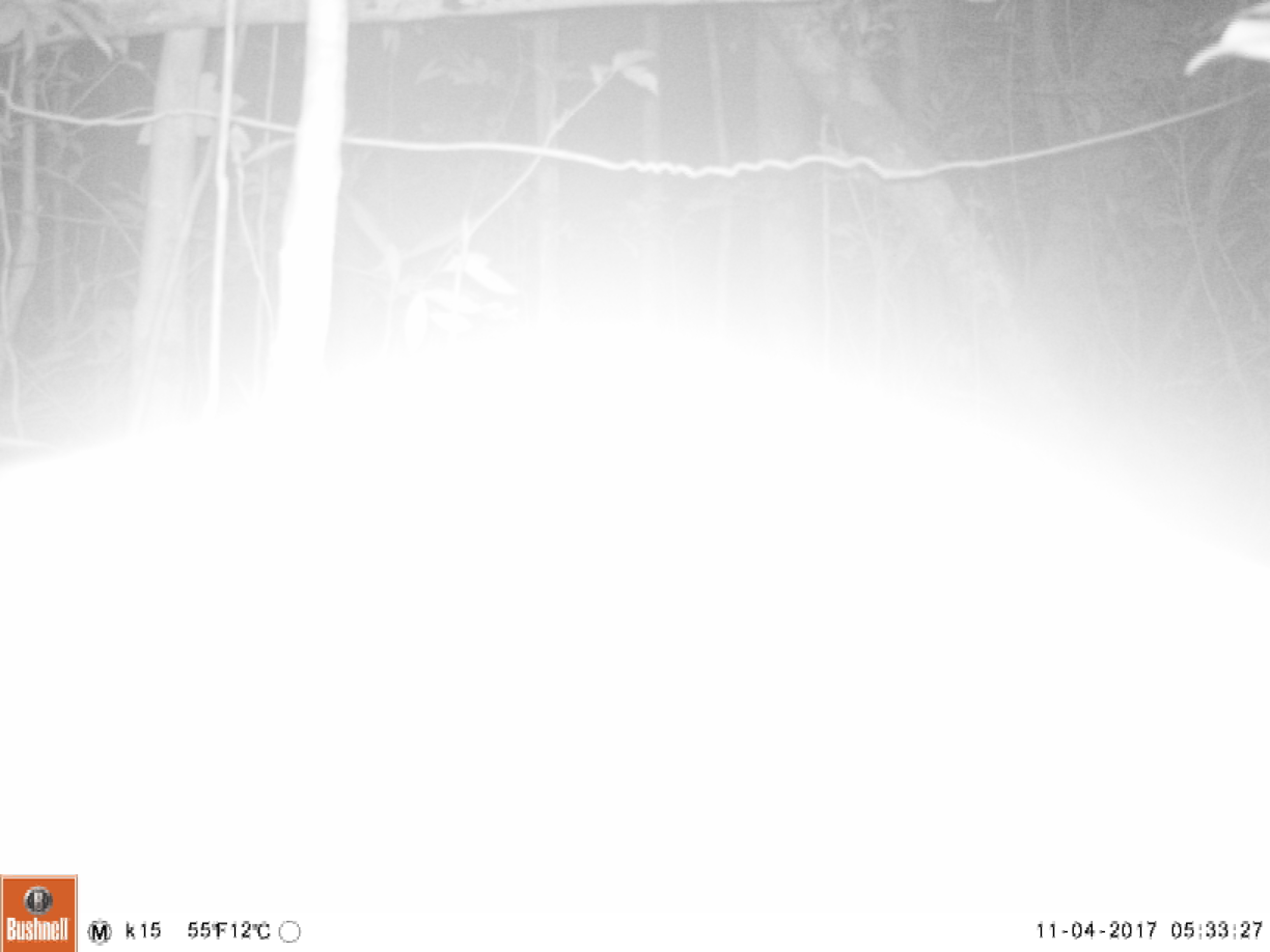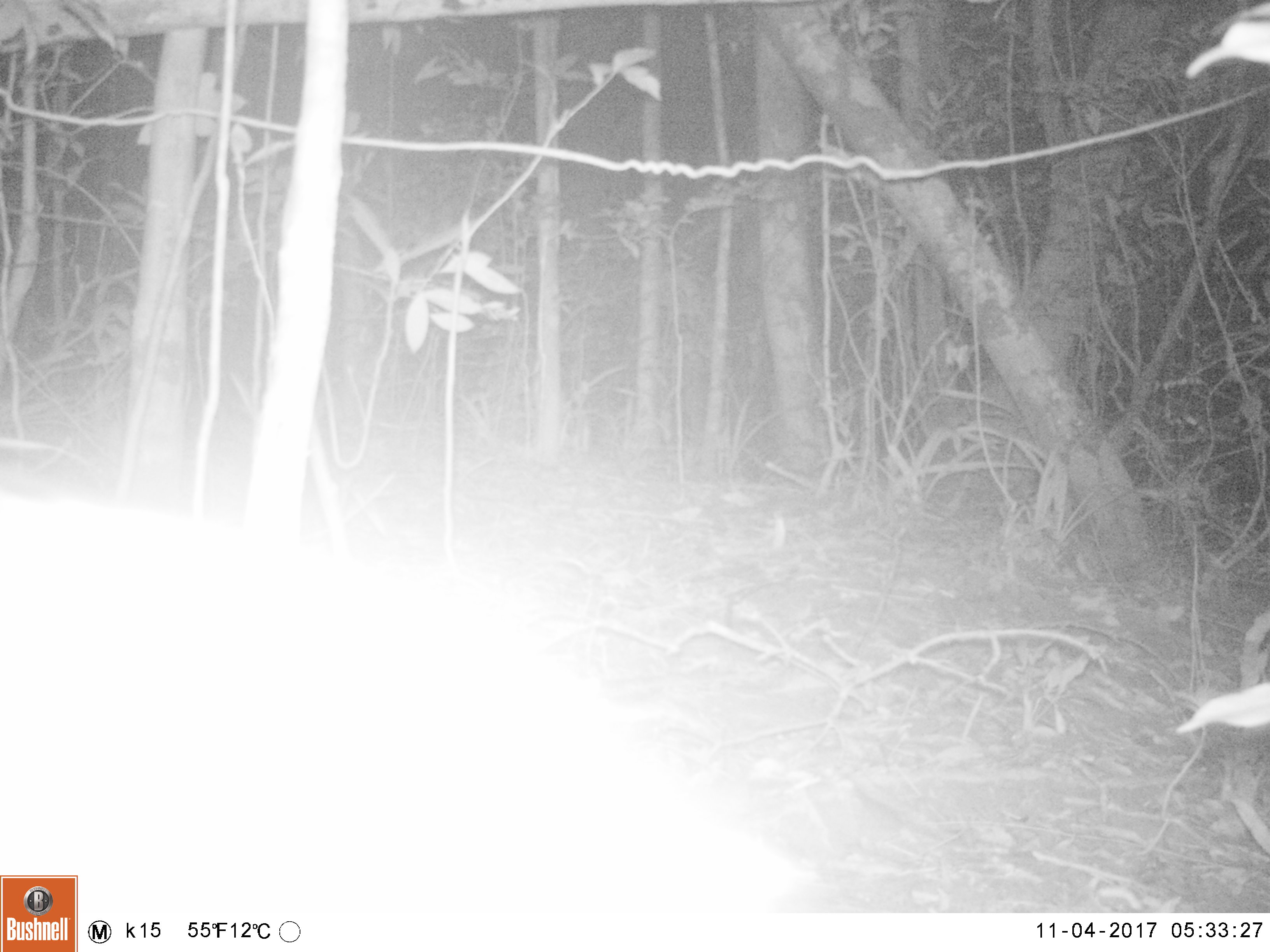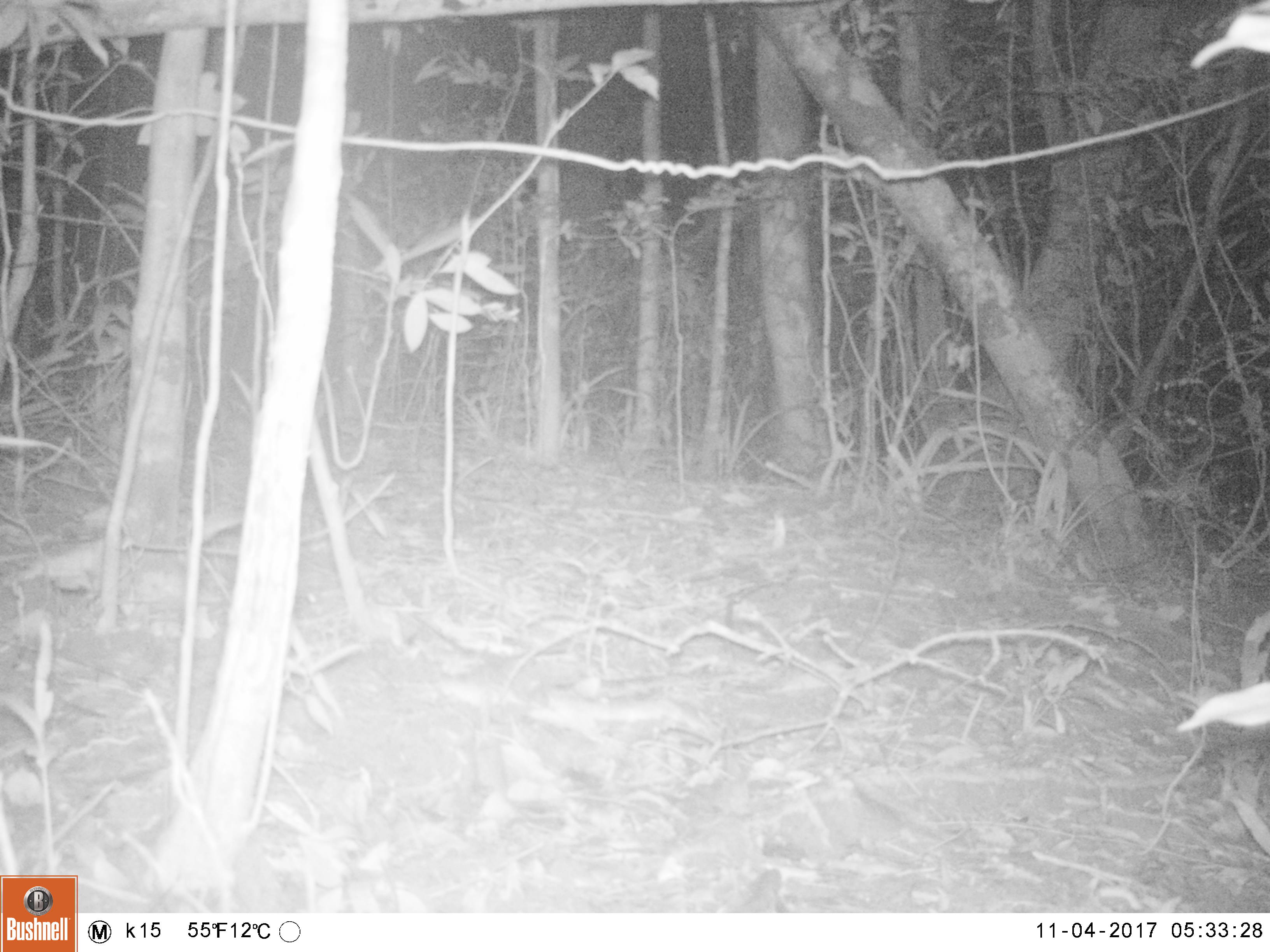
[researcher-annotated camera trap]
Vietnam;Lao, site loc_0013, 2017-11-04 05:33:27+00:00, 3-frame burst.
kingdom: Animalia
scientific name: Animalia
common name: animal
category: unidentified animal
Unidentified animal (animal) (Animalia). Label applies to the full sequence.